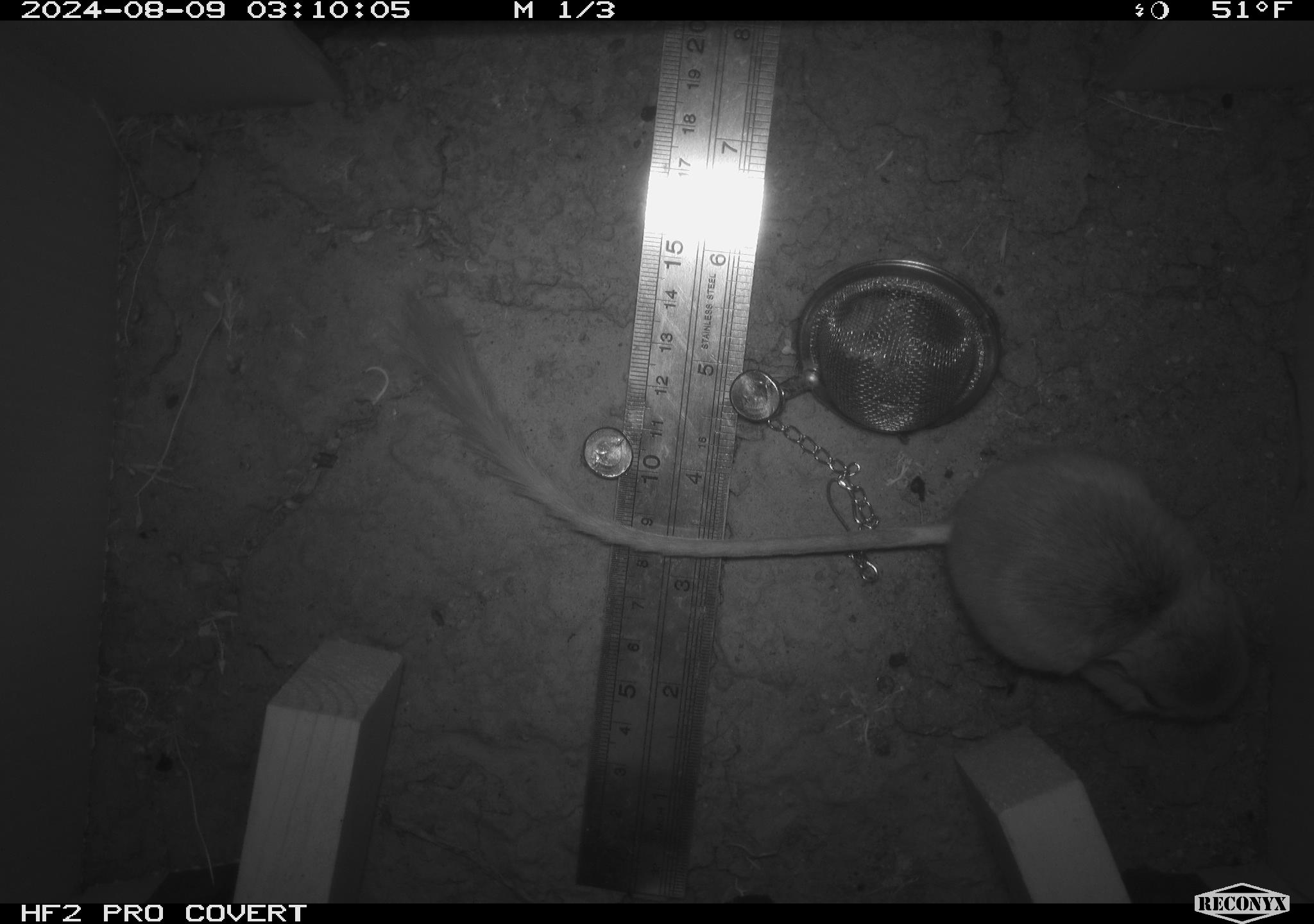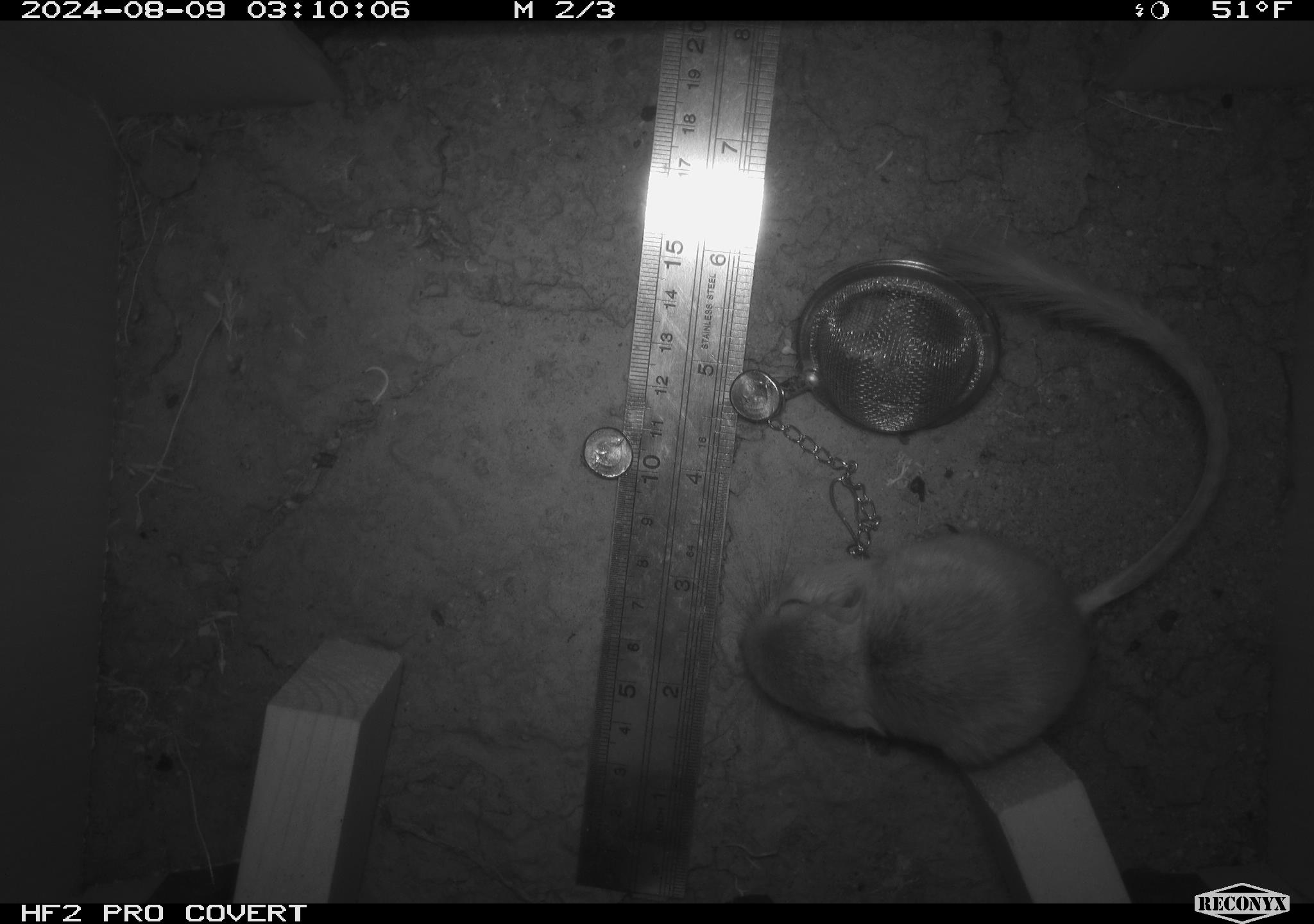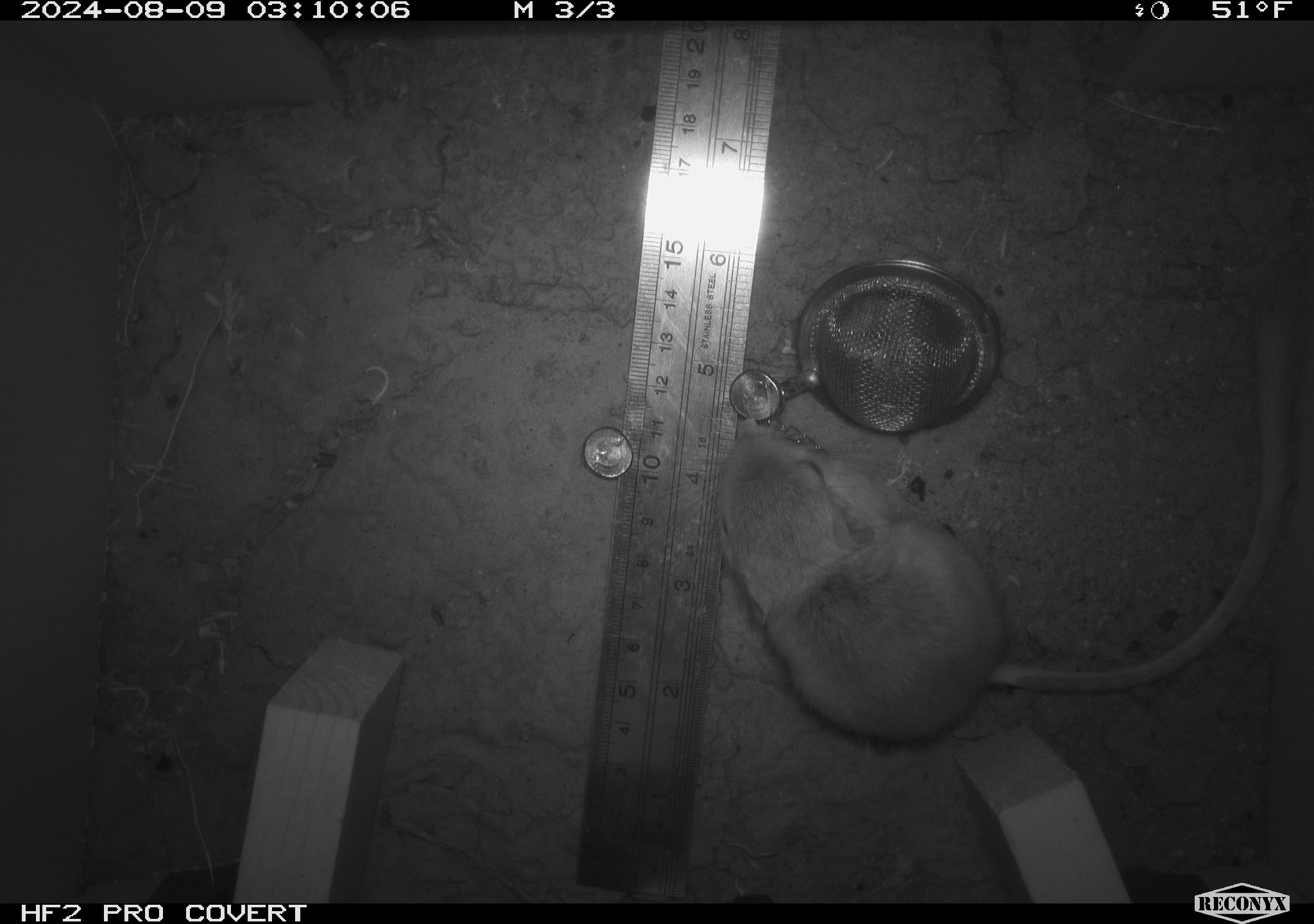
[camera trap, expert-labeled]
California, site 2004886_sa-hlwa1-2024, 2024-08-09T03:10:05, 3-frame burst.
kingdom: Animalia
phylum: Chordata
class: Mammalia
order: Rodentia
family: Heteromyidae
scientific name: Heteromyidae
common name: kangaroo rats and pocket mice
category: heteromyidae family